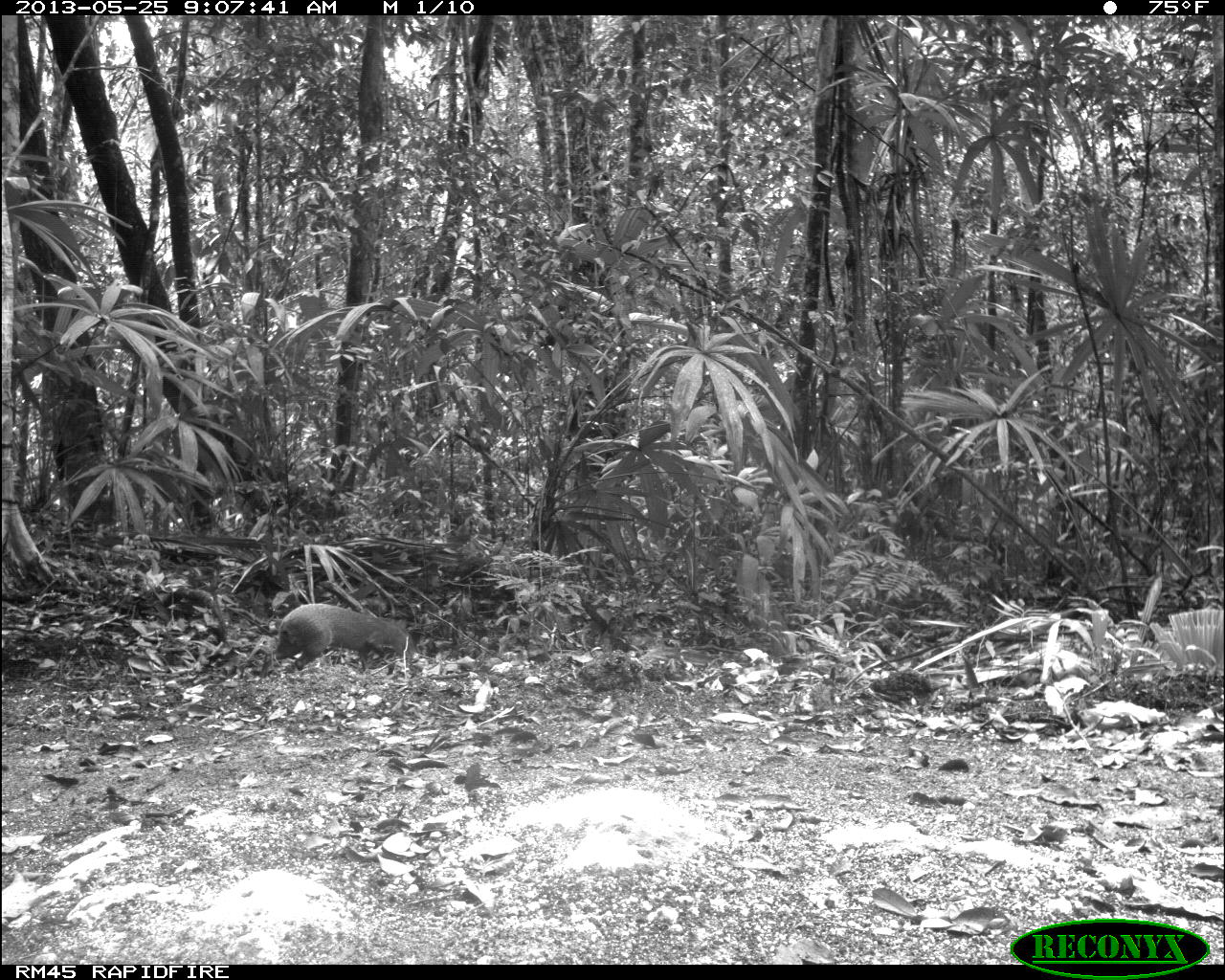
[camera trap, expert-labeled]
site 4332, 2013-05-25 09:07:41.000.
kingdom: Animalia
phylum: Chordata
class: Mammalia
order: Rodentia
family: Dasyproctidae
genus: Dasyprocta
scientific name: Dasyprocta punctata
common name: central american agouti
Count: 1.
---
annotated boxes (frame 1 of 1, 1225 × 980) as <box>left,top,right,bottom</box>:
dasyprocta punctata: <box>258,603,414,677</box>